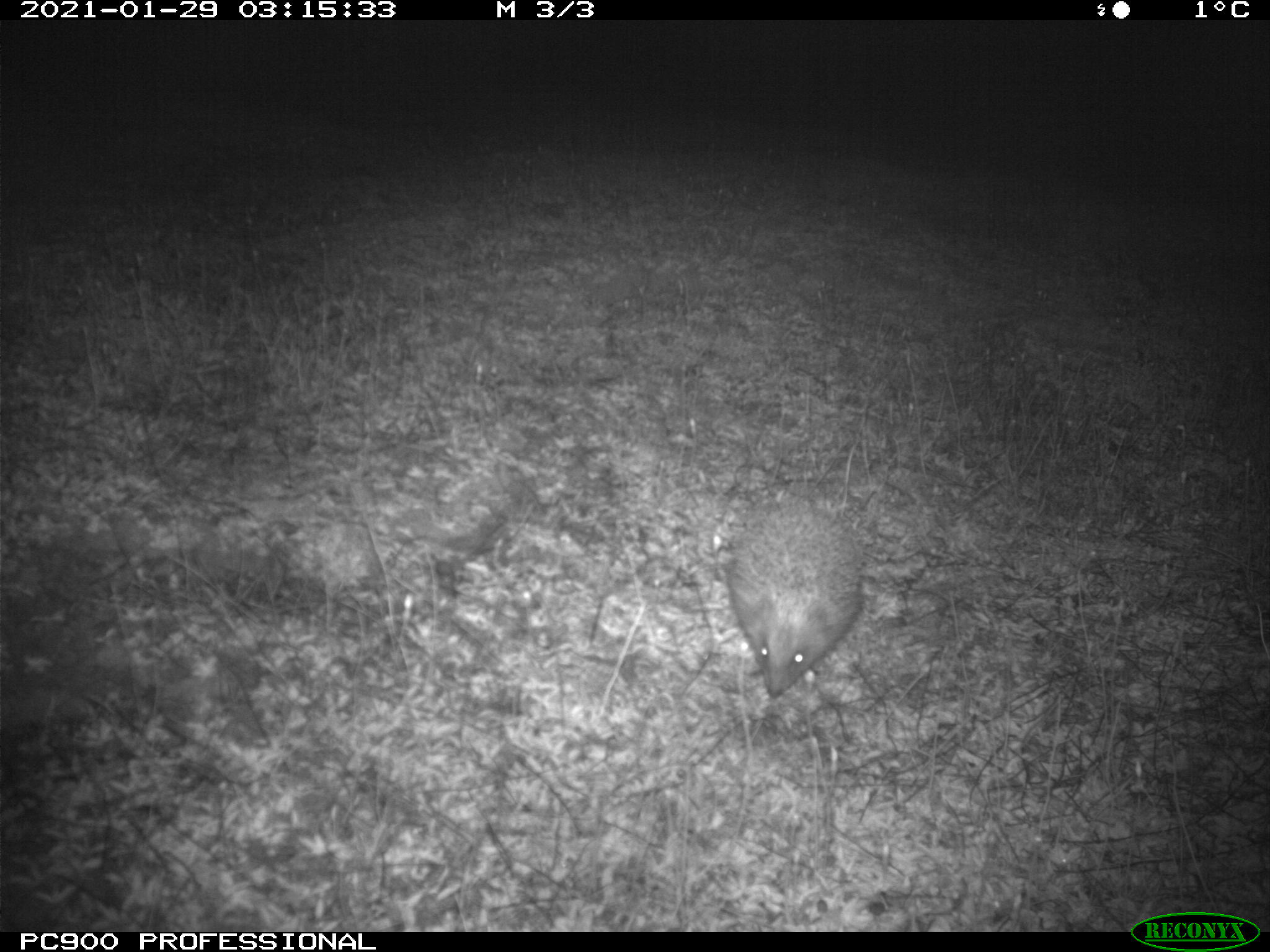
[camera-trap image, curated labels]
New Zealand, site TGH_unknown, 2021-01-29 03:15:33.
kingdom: Animalia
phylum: Chordata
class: Mammalia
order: Eulipotyphla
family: Erinaceidae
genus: Erinaceus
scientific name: Erinaceus europaeus europaeus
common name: european hedgehog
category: hedgehog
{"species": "hedgehog (european hedgehog) (Erinaceus europaeus europaeus)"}